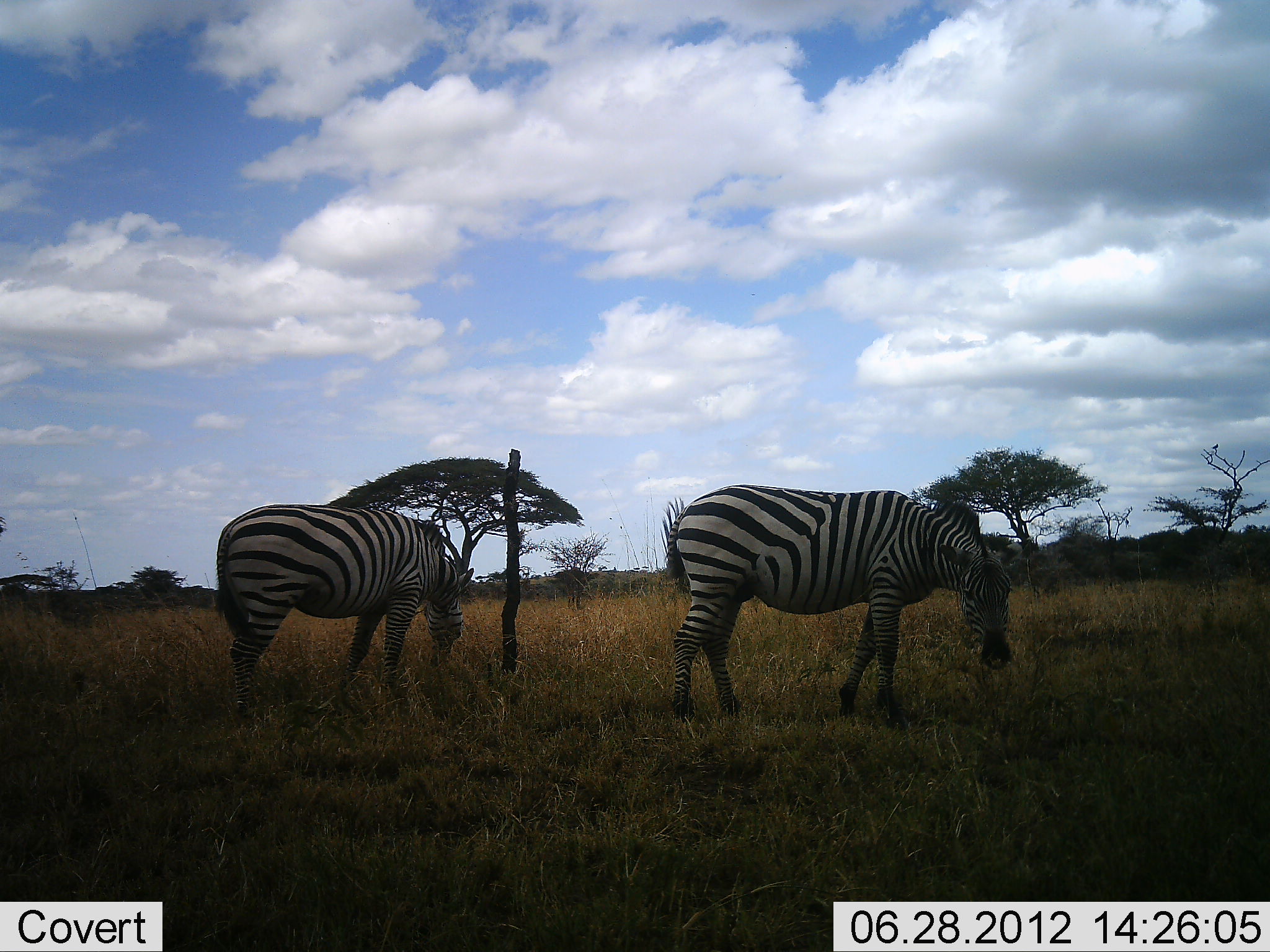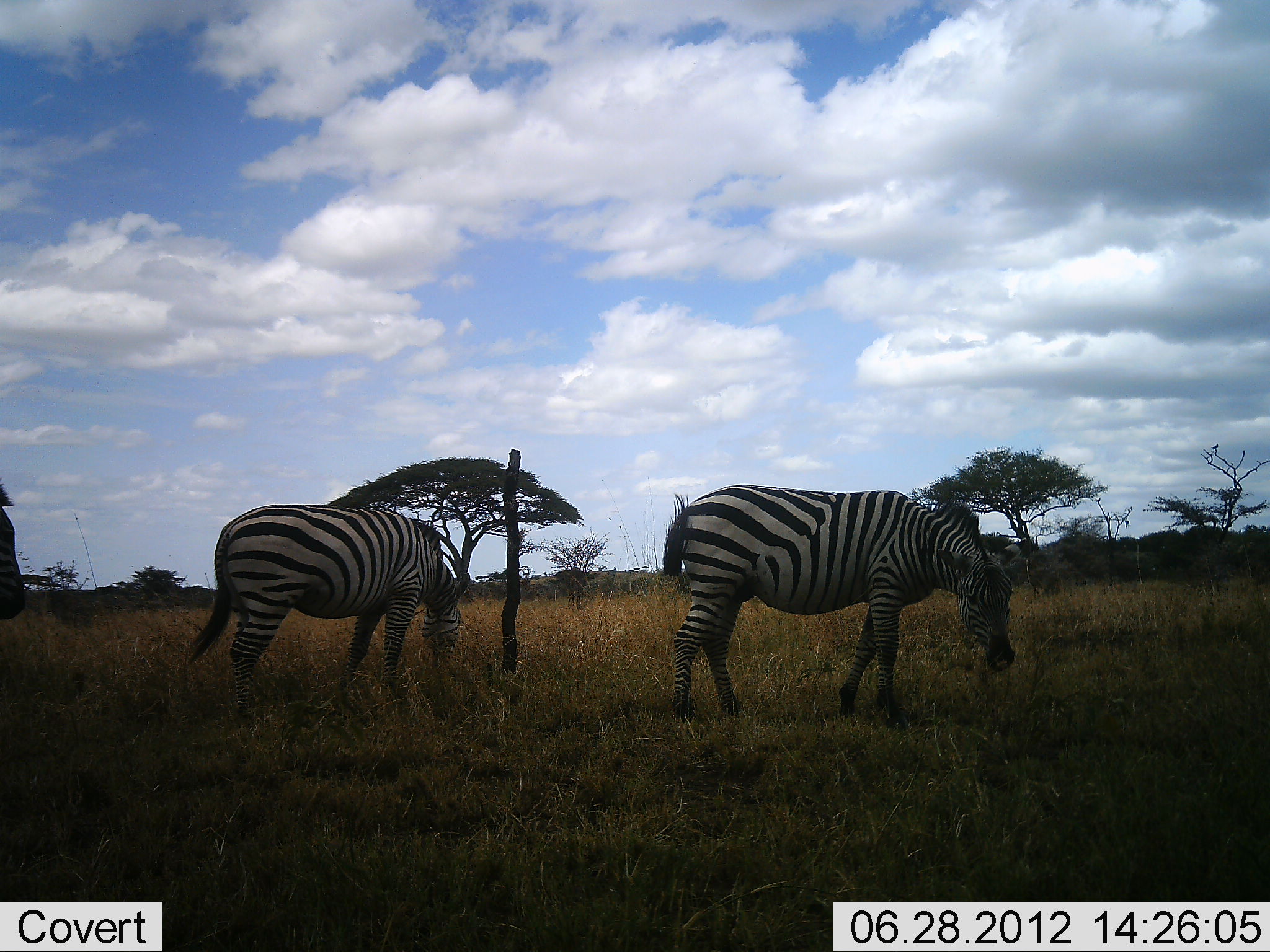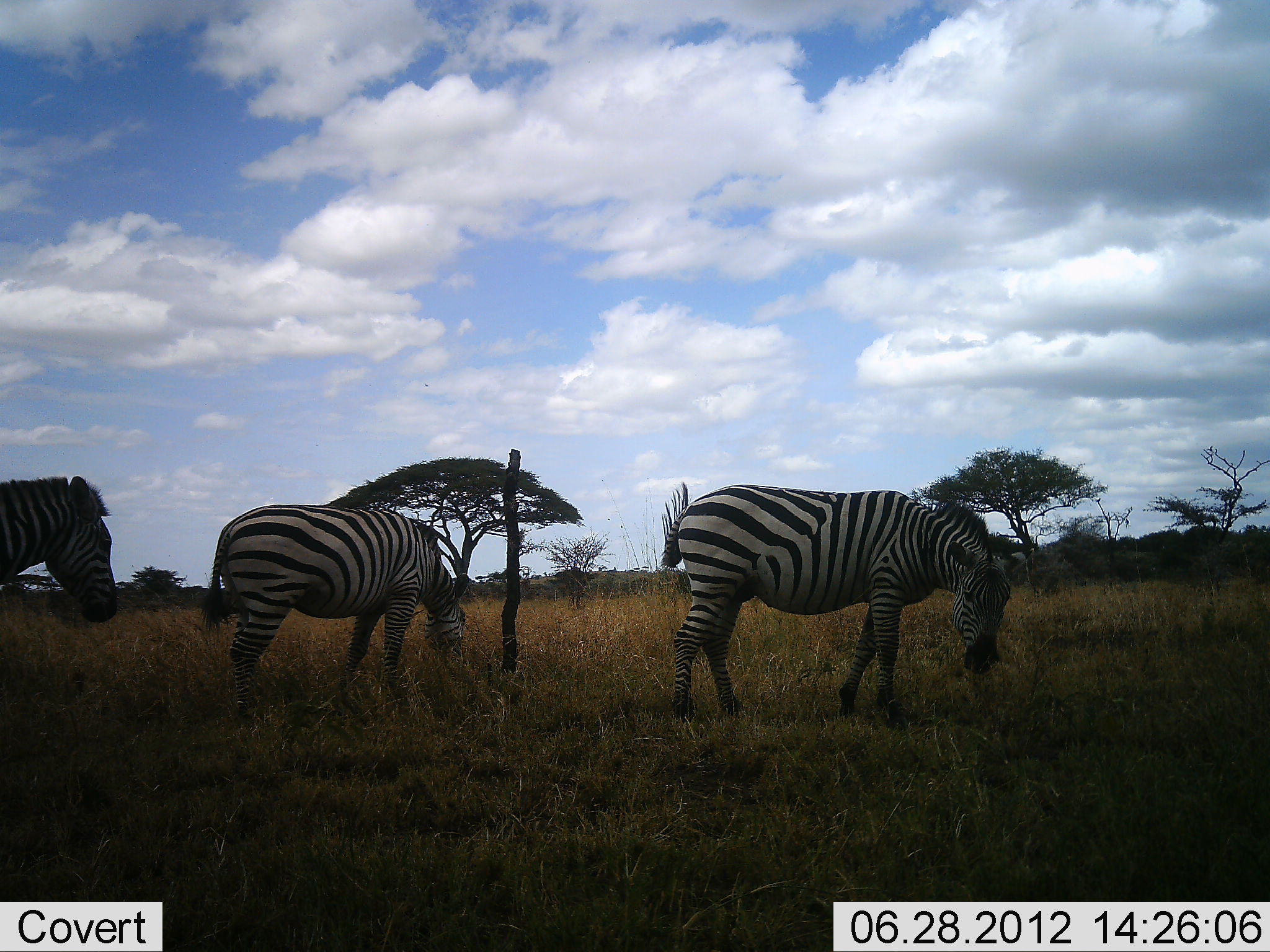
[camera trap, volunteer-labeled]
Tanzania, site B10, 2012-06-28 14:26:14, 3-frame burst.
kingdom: Animalia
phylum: Chordata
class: Mammalia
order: Perissodactyla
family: Equidae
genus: Equus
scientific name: Equus quagga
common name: plains zebra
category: zebra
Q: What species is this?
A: Zebra (plains zebra) (Equus quagga).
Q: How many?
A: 3.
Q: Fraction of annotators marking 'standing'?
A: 40%.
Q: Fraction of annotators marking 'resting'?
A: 0%.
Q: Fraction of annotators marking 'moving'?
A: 40%.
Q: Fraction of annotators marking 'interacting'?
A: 0%.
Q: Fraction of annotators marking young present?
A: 0%.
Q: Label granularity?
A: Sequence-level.